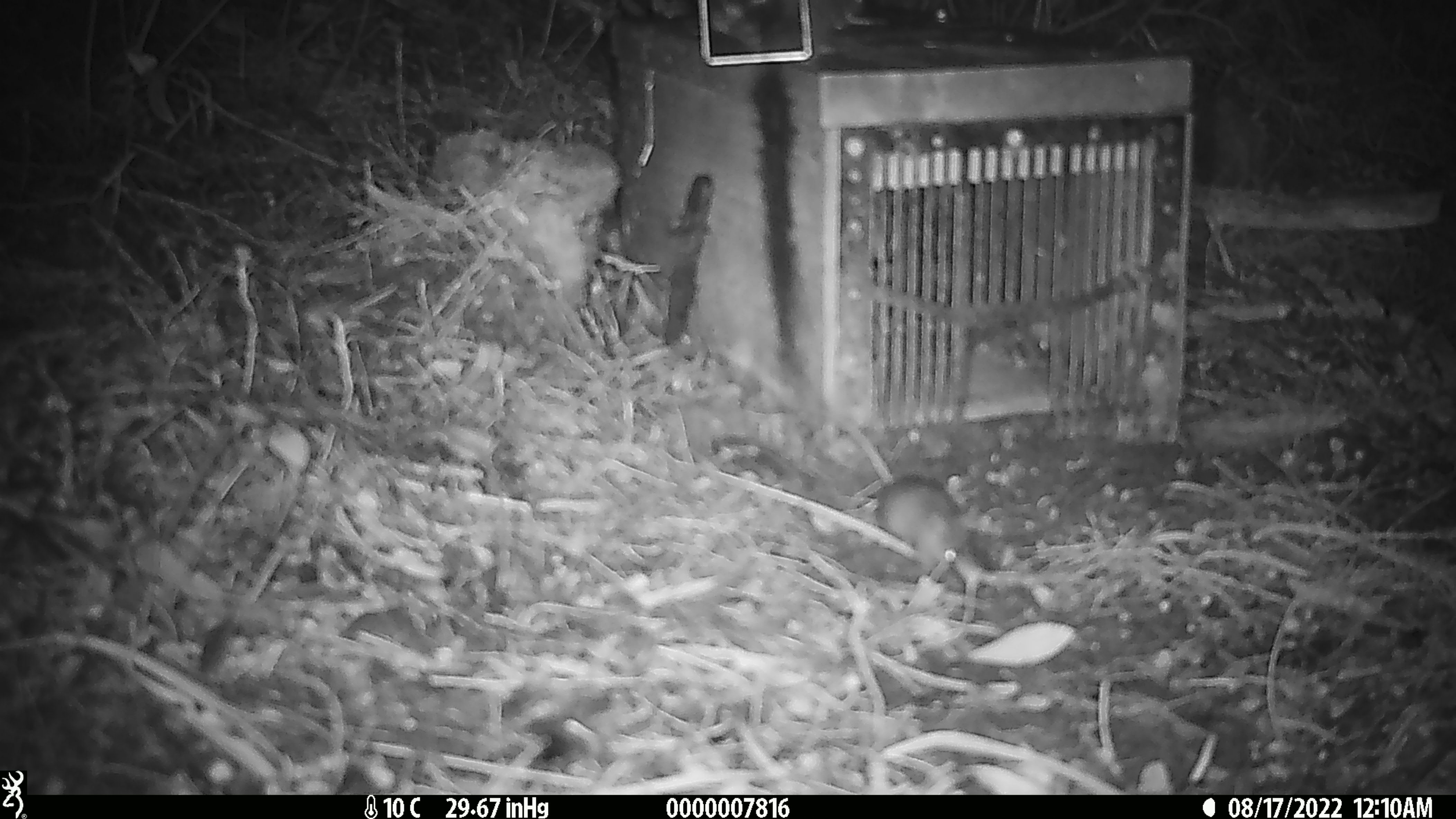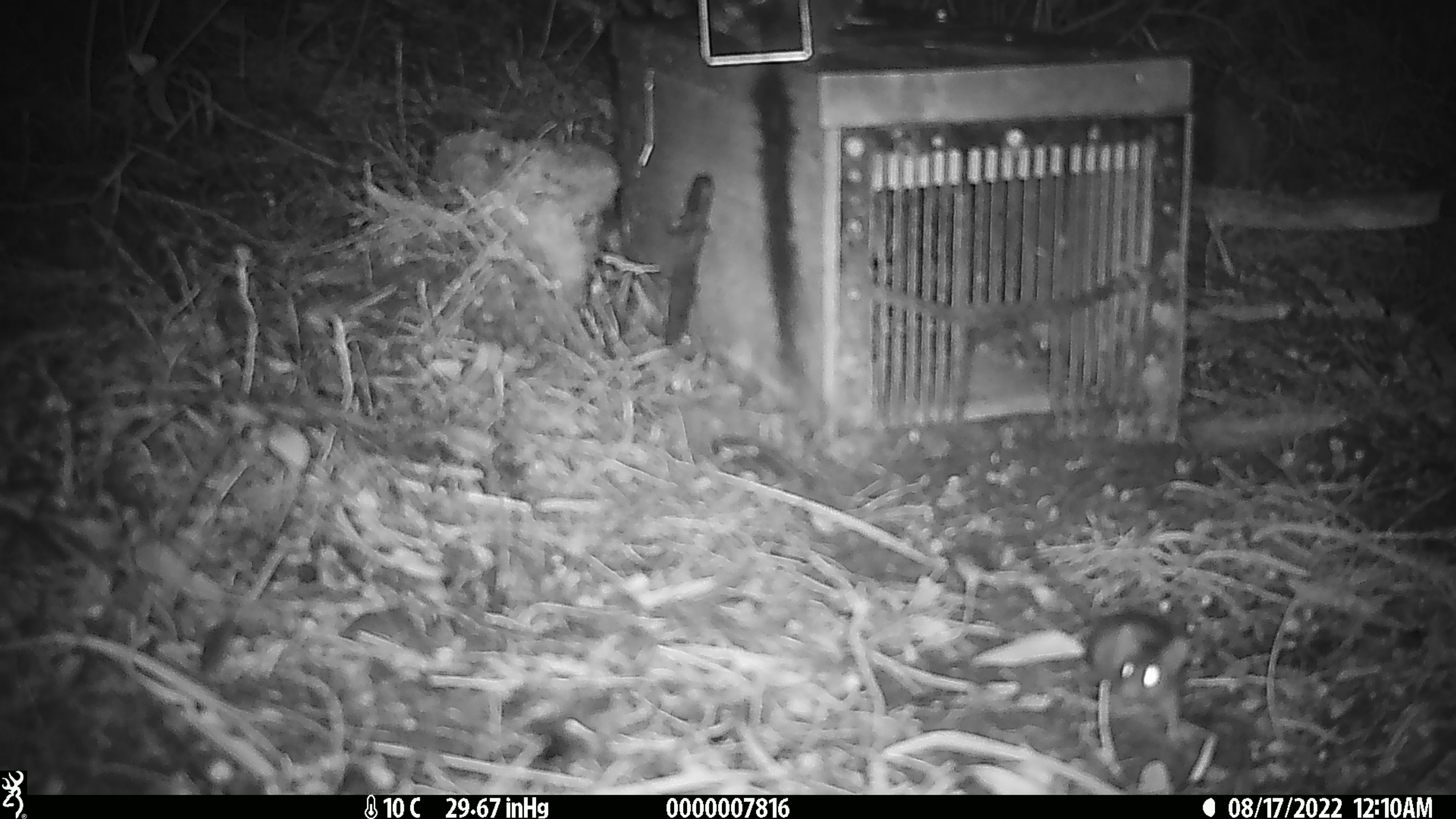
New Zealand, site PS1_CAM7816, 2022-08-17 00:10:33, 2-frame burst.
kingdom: Animalia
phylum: Chordata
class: Mammalia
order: Rodentia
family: Muridae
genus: Mus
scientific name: Mus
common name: mouse